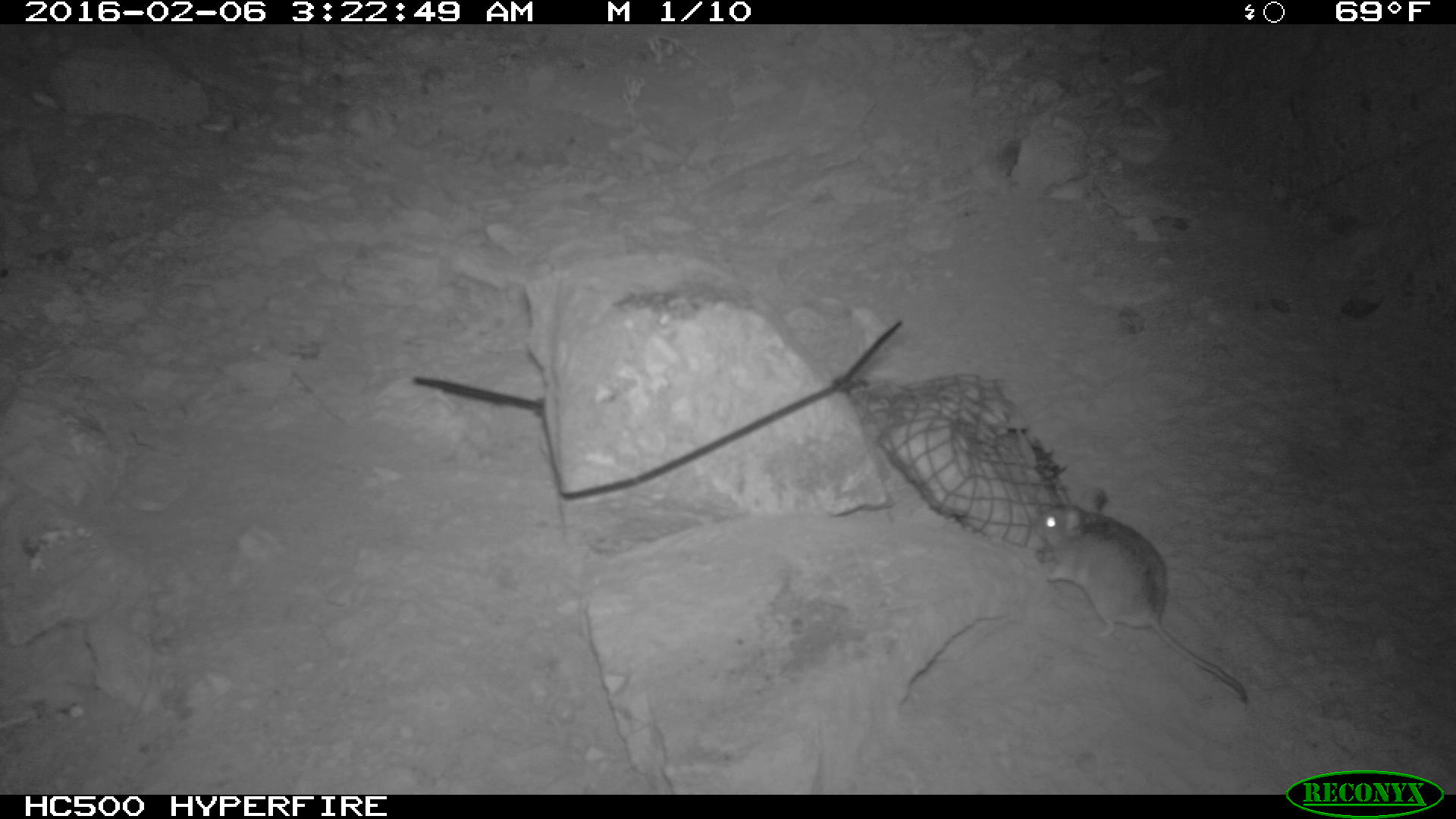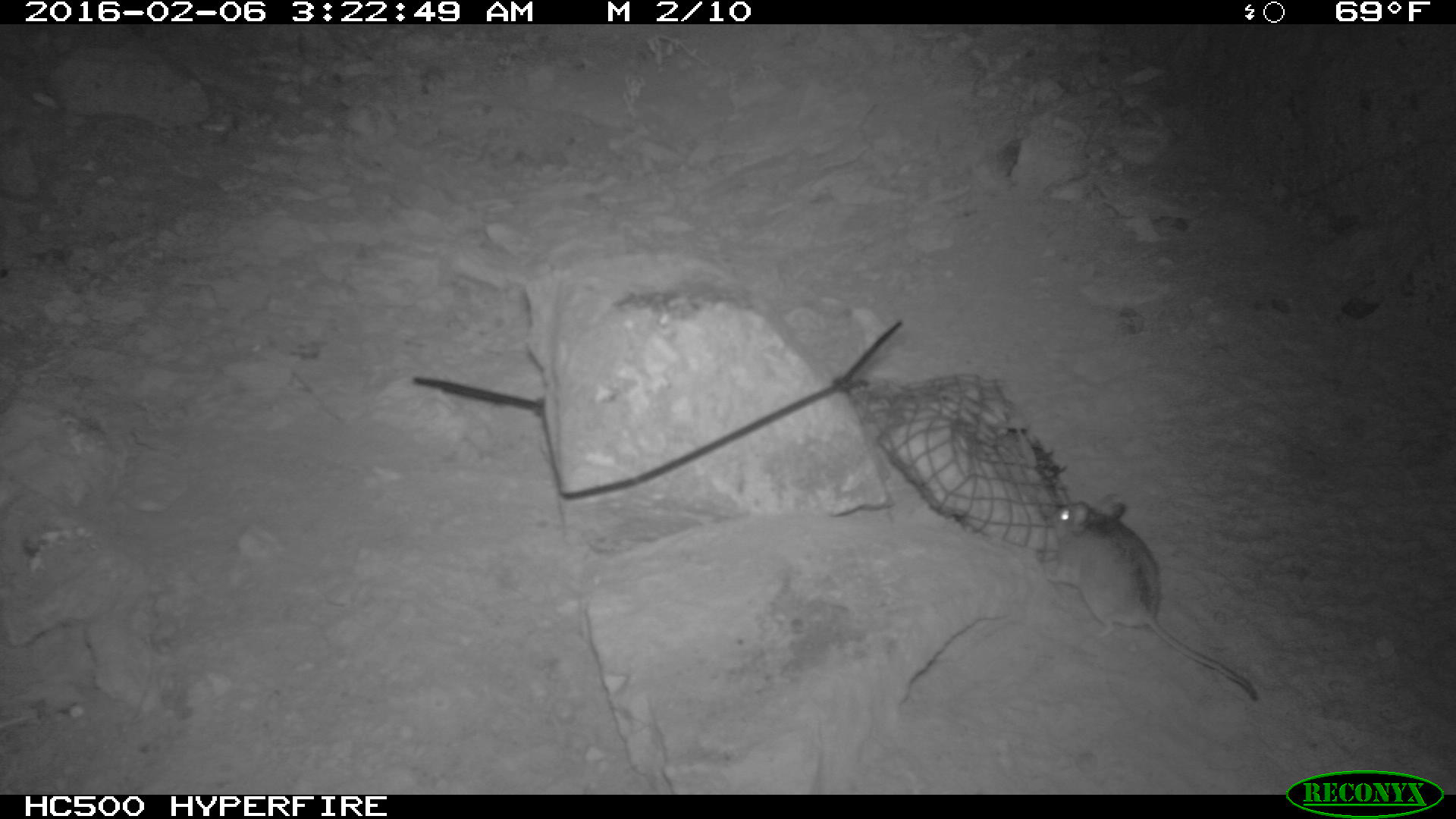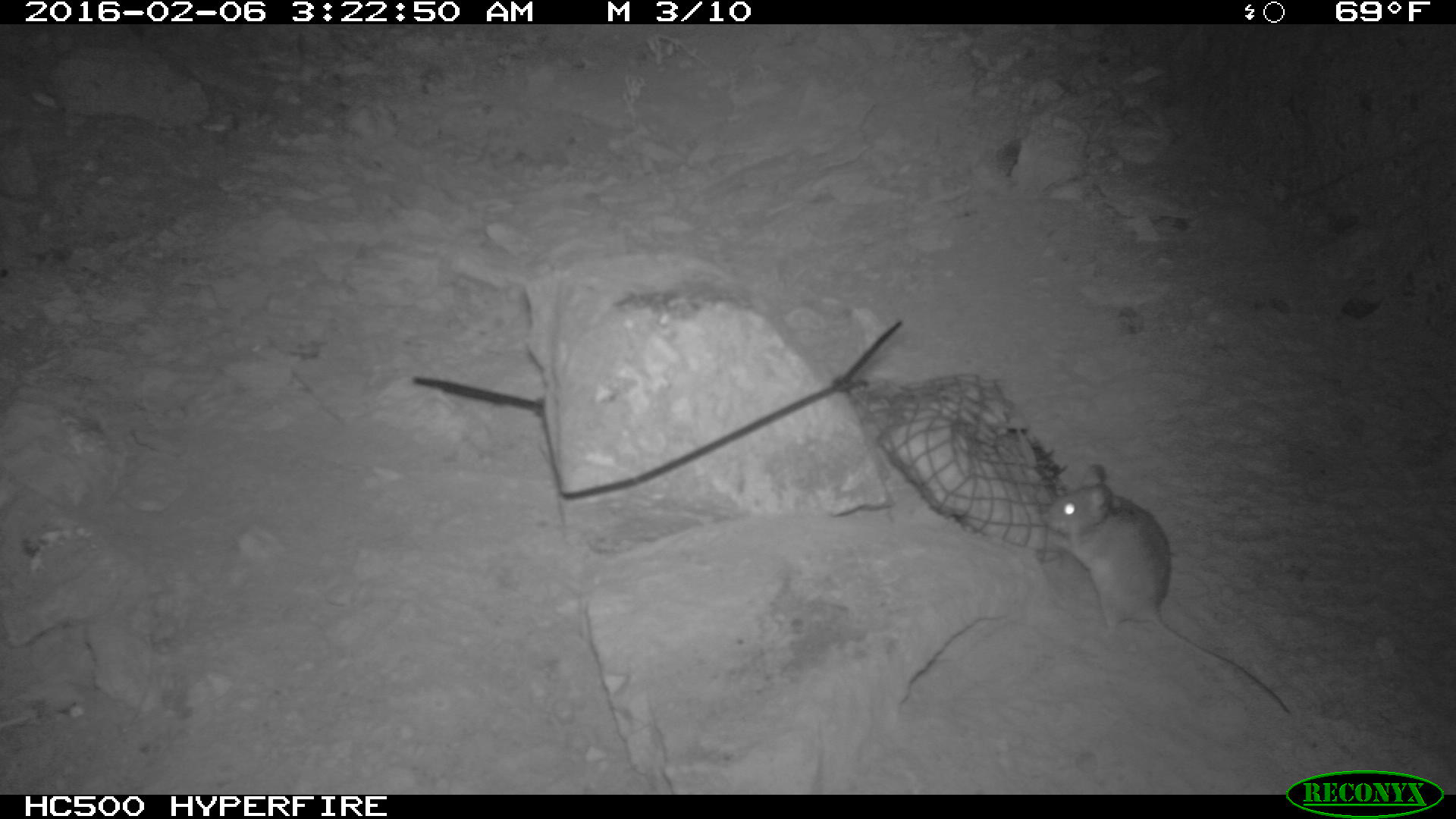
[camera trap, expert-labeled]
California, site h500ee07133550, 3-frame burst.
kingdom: Animalia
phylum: Chordata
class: Mammalia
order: Rodentia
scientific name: Rodentia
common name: rodent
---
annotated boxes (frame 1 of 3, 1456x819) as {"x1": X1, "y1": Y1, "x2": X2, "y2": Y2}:
rodent: {"x1": 1037, "y1": 486, "x2": 1249, "y2": 702}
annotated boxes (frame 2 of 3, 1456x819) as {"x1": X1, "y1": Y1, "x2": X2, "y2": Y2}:
rodent: {"x1": 1039, "y1": 497, "x2": 1260, "y2": 704}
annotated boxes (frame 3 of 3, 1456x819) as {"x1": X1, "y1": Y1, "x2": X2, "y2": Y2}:
rodent: {"x1": 1040, "y1": 461, "x2": 1295, "y2": 714}